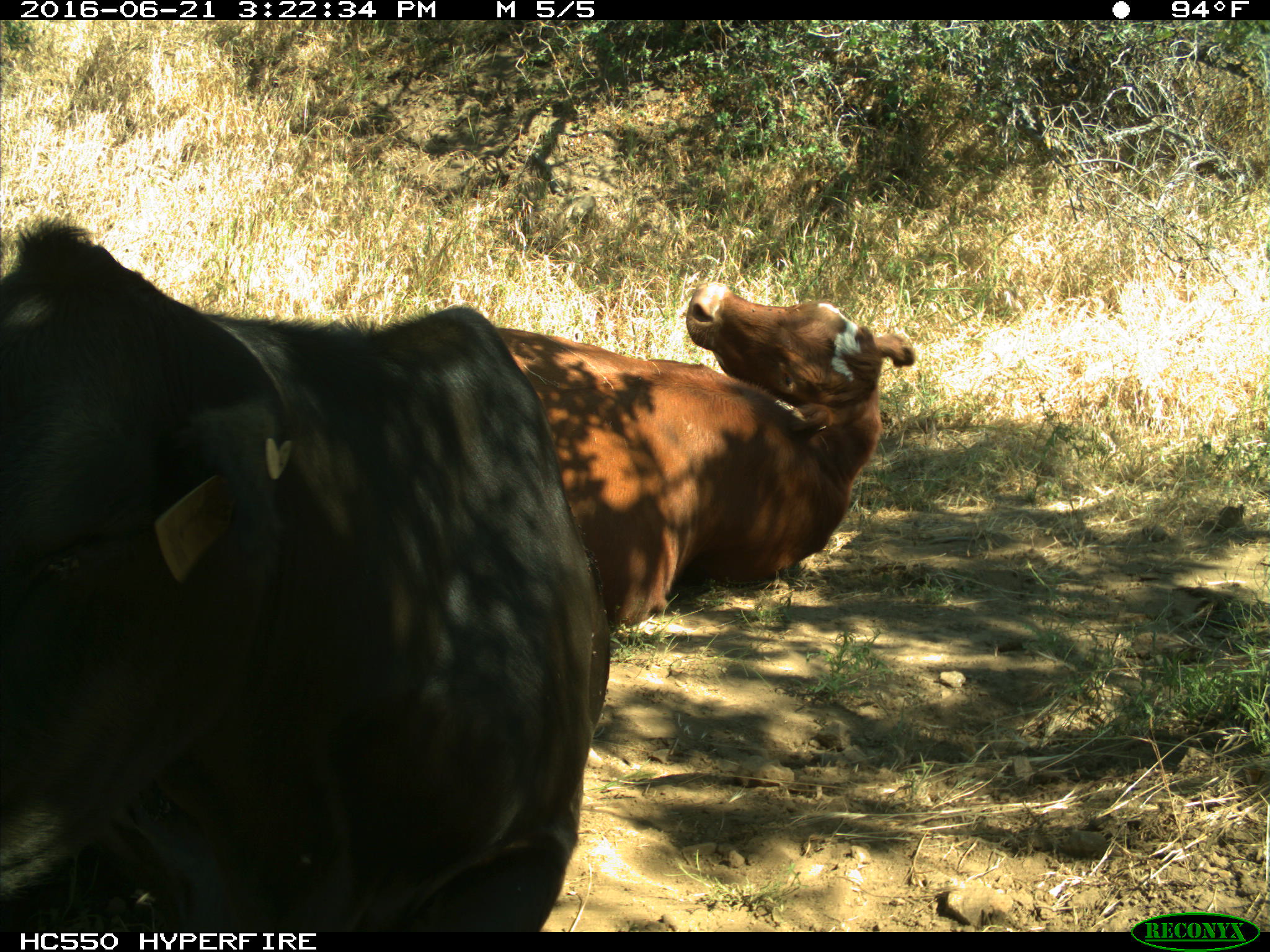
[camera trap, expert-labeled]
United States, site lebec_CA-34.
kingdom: Animalia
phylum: Chordata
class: Mammalia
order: Artiodactyla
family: Bovidae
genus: Bos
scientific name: Bos taurus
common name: domestic cow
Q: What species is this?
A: Bos taurus (domestic cow).